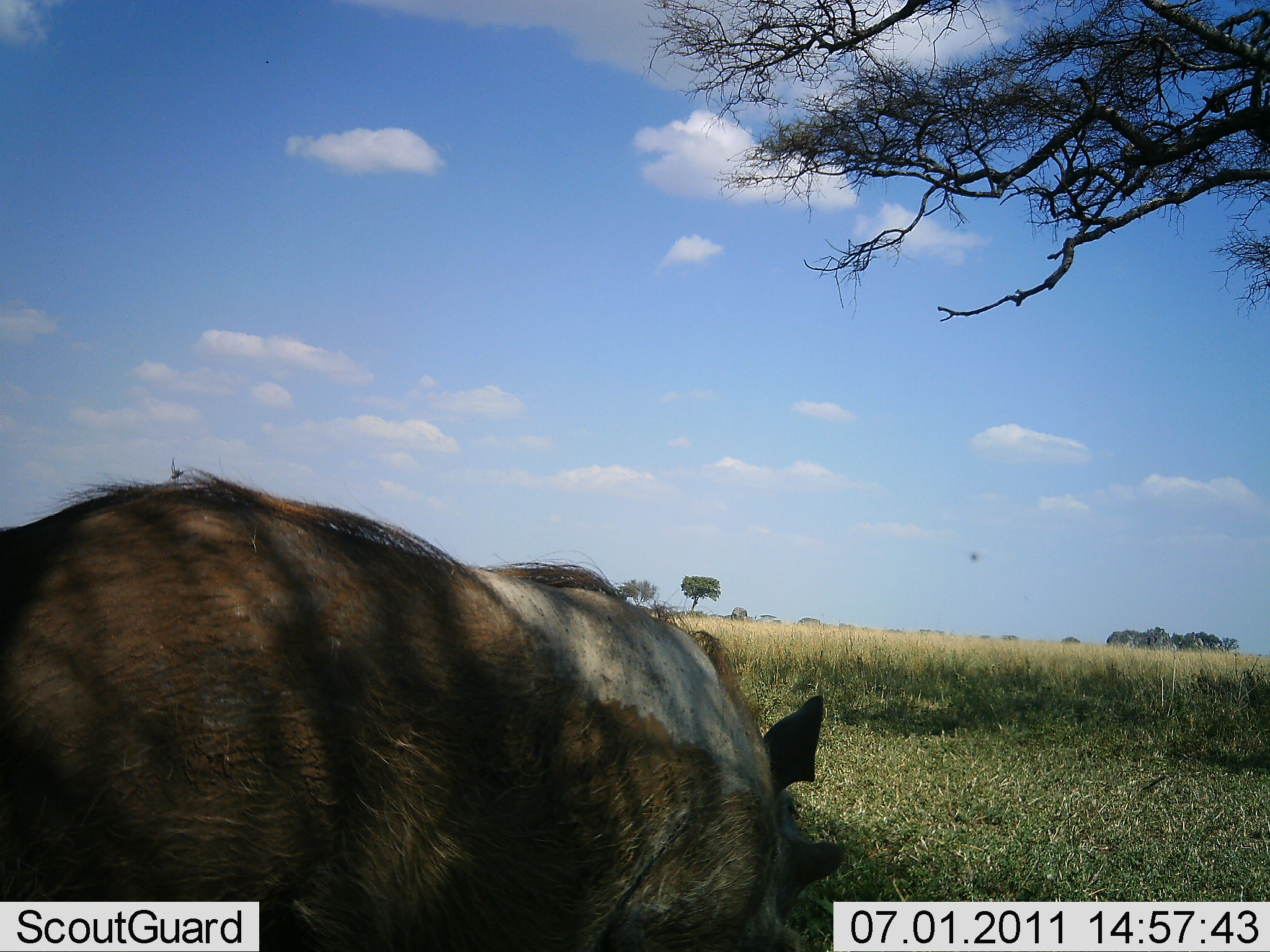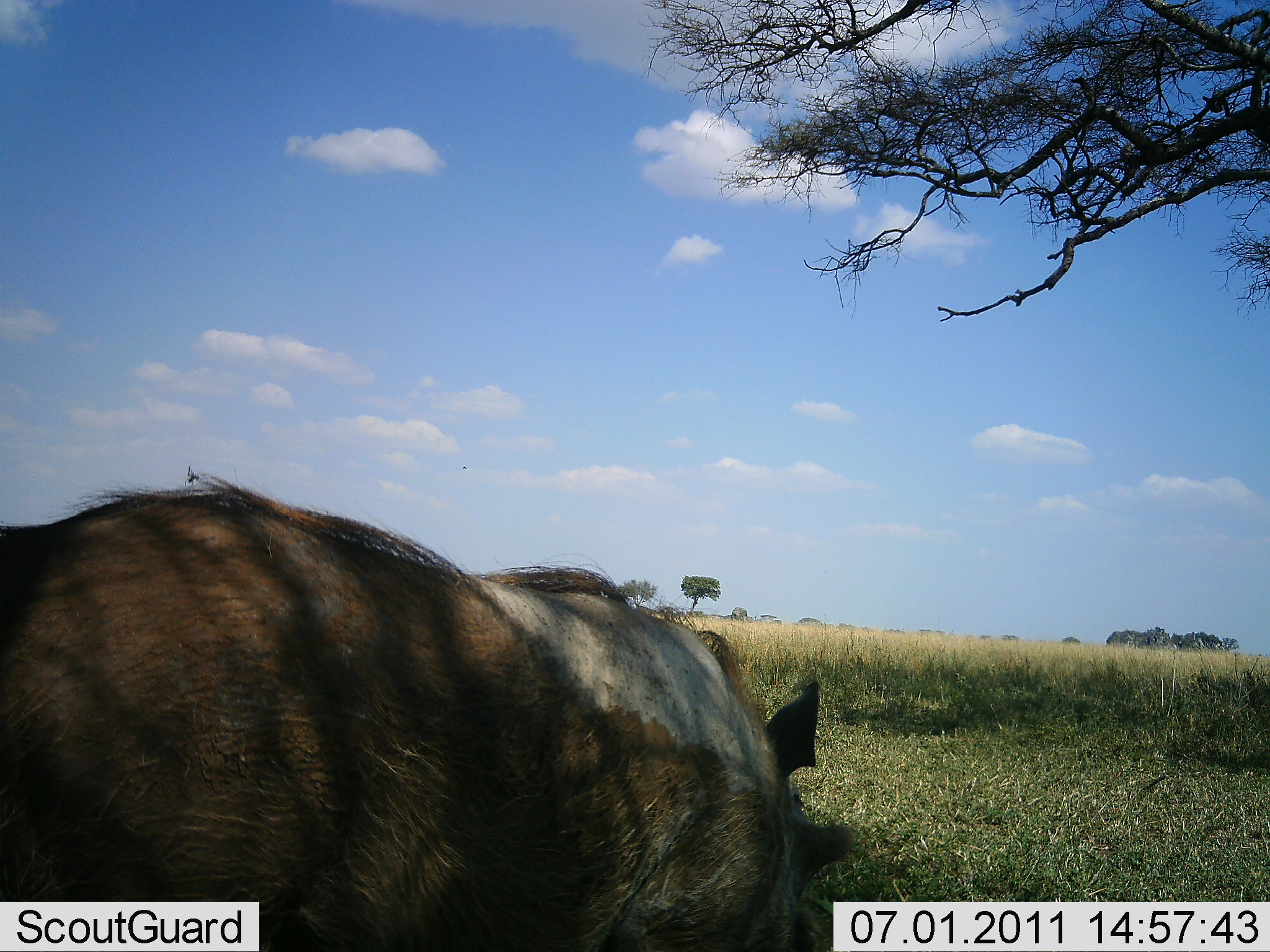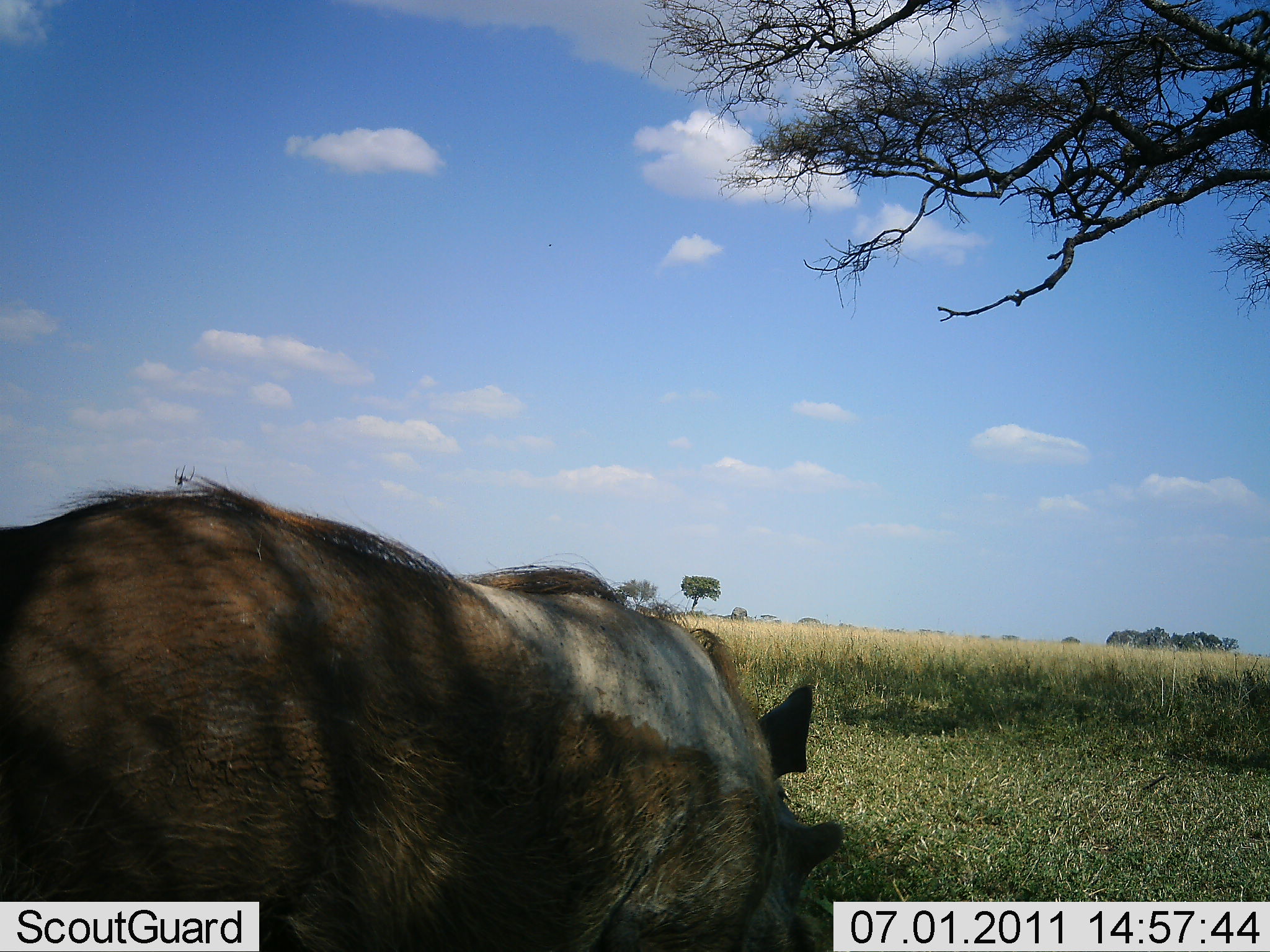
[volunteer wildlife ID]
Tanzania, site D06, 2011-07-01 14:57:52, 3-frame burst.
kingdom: Animalia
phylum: Chordata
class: Mammalia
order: Artiodactyla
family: Suidae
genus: Phacochoerus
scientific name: Phacochoerus africanus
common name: warthog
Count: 1.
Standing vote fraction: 42%.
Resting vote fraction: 25%.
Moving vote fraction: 17%.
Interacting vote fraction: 0%.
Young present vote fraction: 0%.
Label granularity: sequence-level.